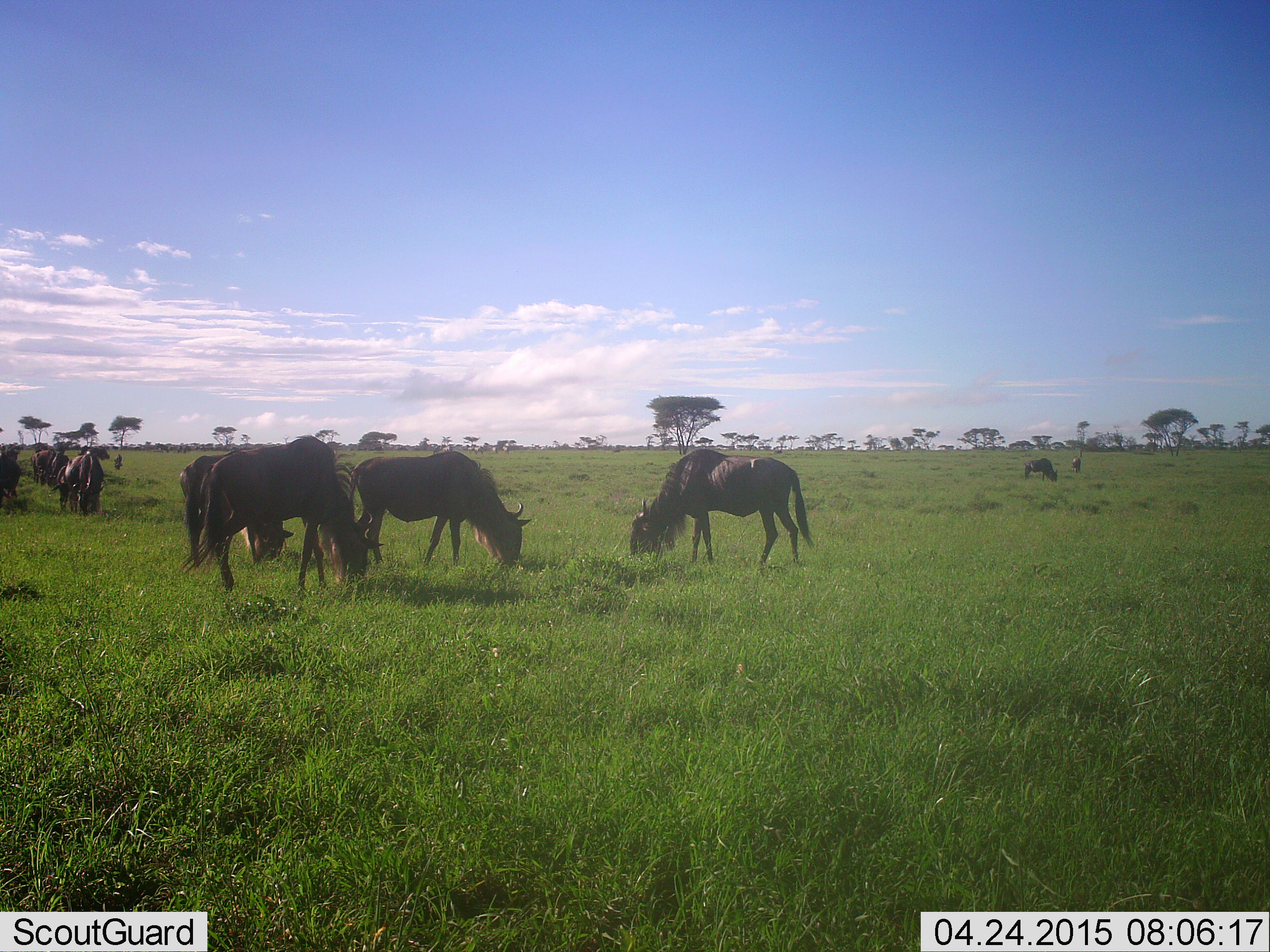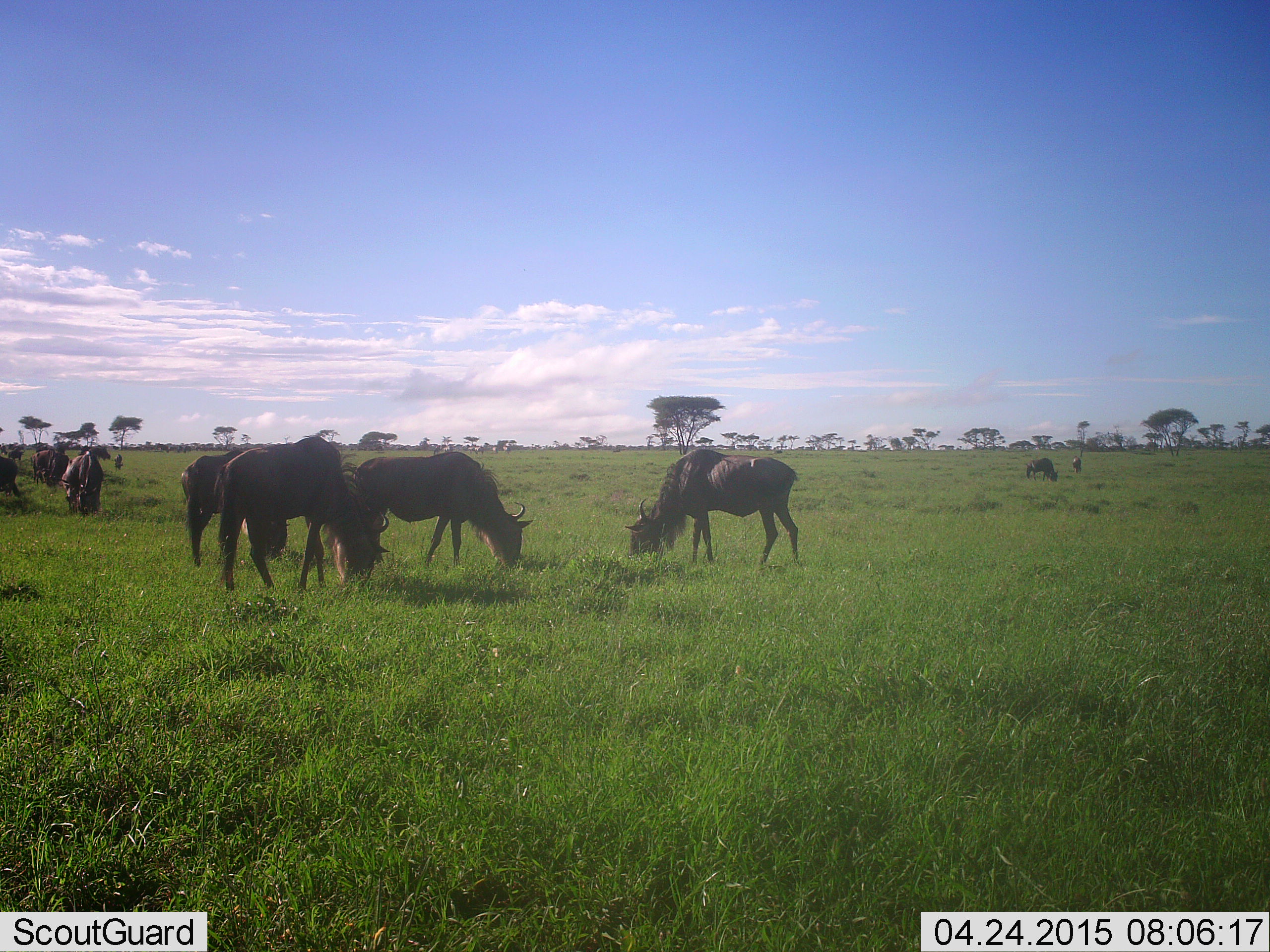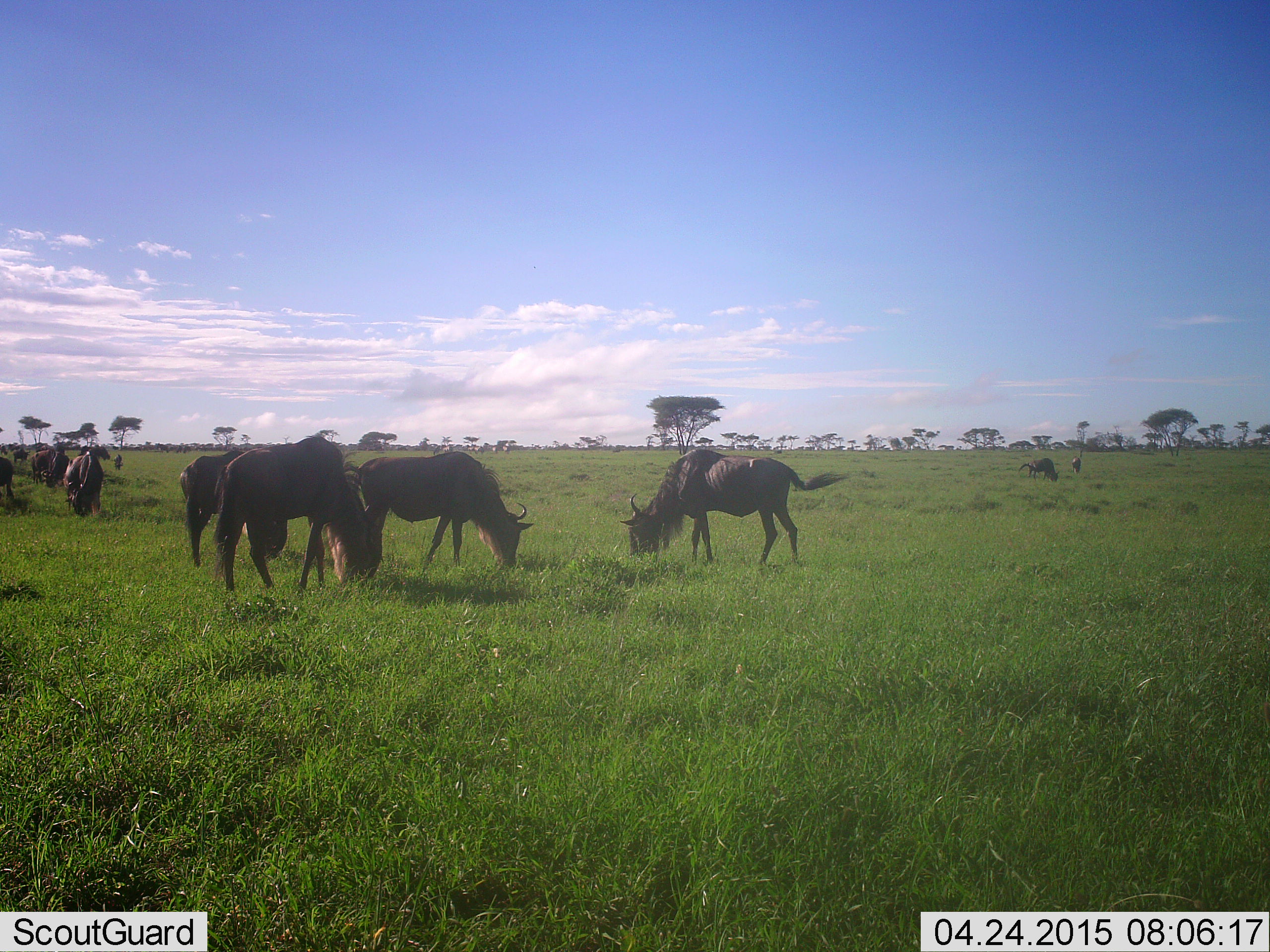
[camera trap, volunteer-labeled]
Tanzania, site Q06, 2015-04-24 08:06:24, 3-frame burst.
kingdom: Animalia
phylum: Chordata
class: Mammalia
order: Artiodactyla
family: Bovidae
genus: Connochaetes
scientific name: Connochaetes taurinus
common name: blue wildebeest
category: wildebeest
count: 11-50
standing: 50%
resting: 10%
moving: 10%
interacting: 10%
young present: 0%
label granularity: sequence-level